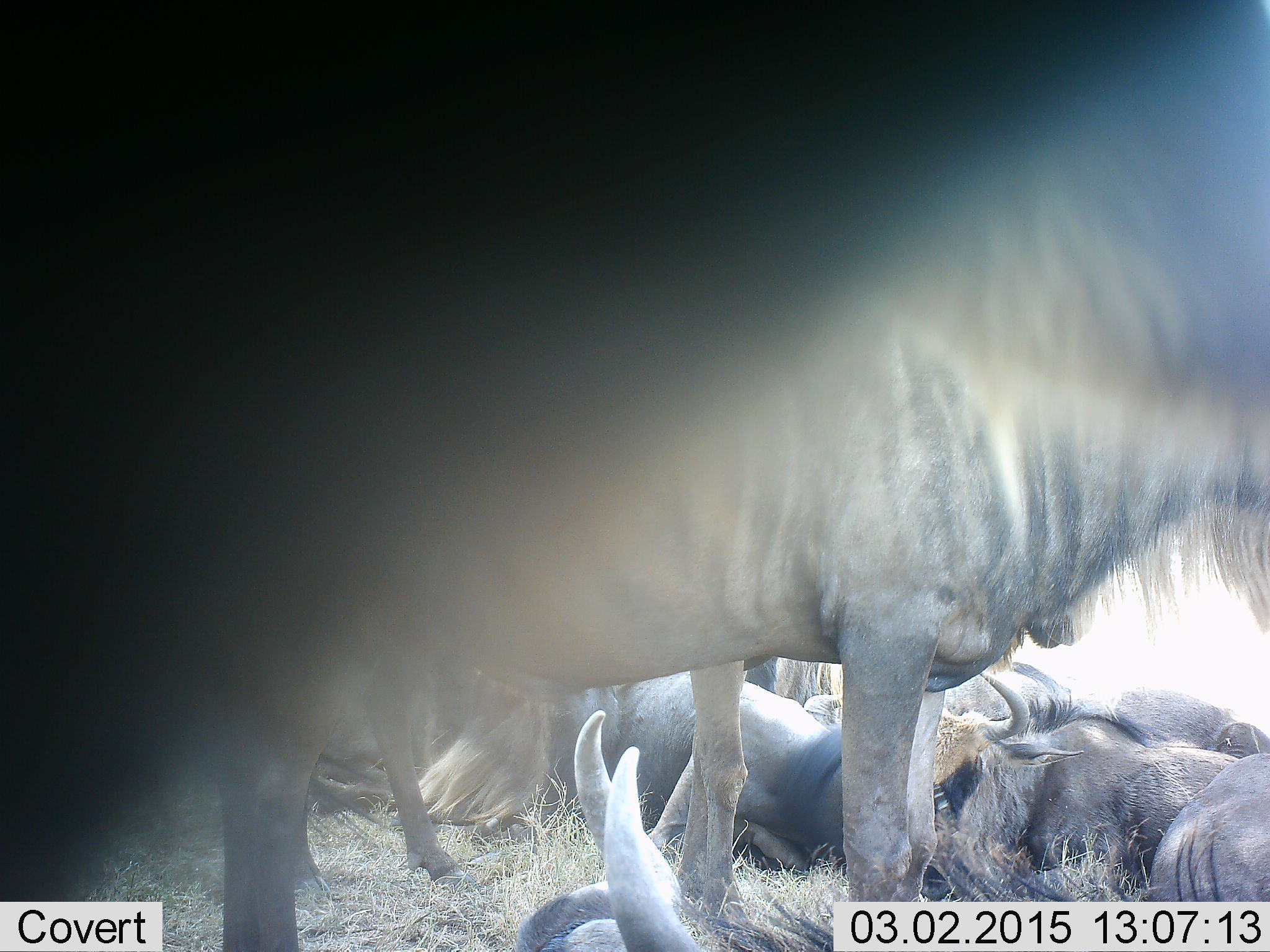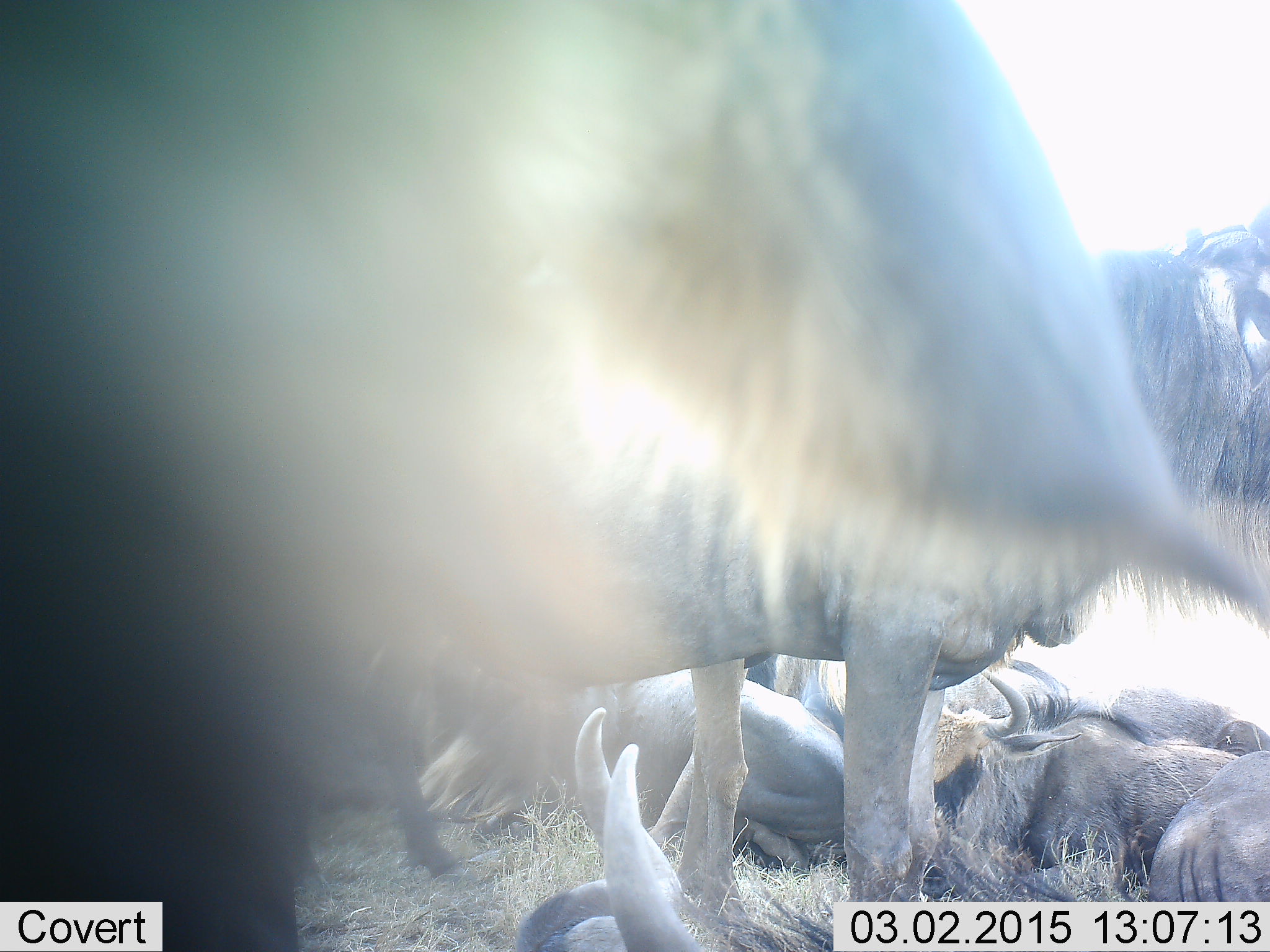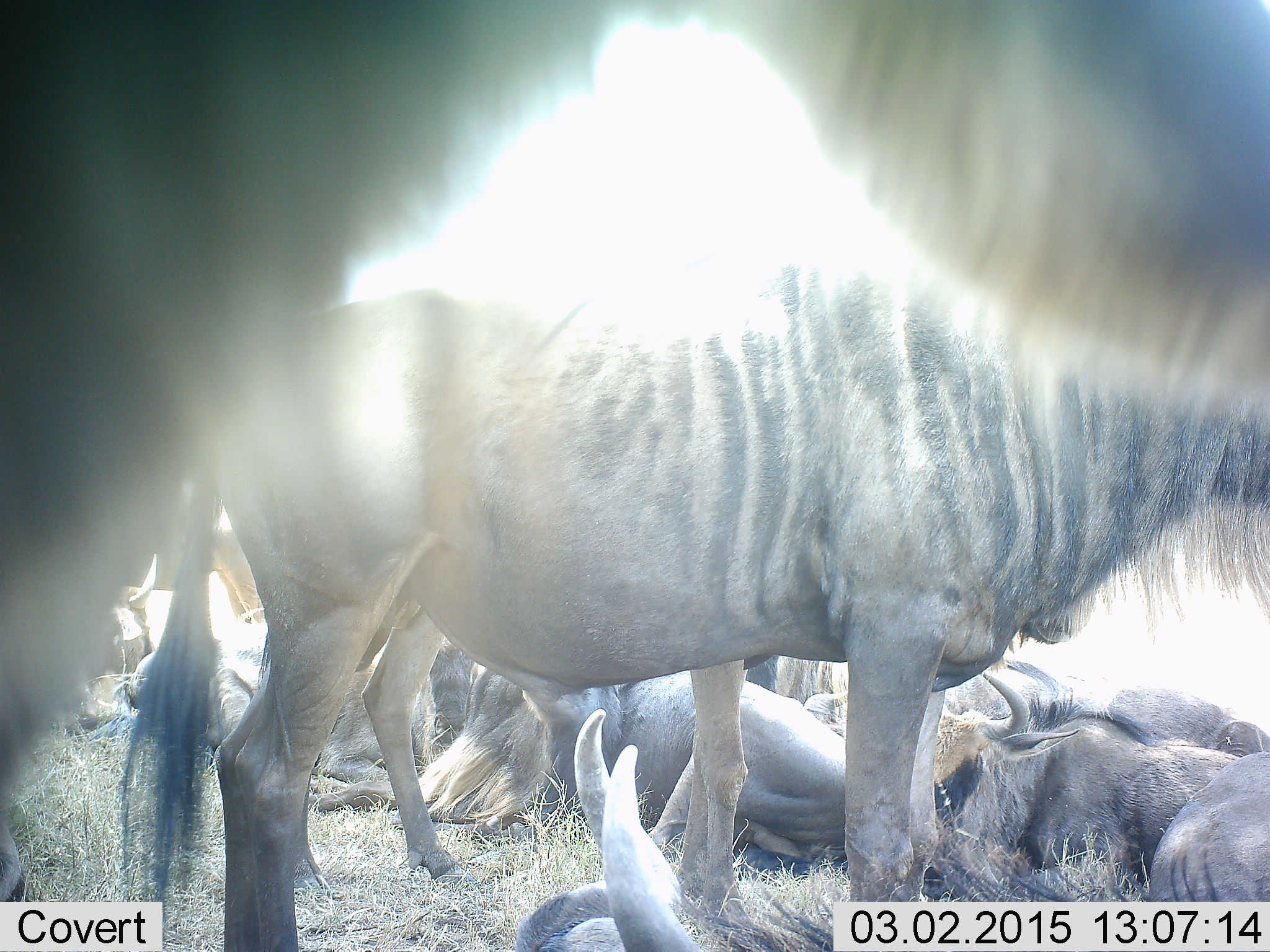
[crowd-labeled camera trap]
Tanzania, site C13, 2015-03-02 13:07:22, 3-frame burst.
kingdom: Animalia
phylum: Chordata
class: Mammalia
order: Artiodactyla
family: Bovidae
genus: Connochaetes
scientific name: Connochaetes taurinus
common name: blue wildebeest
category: wildebeest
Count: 8.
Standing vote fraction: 70%.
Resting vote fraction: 100%.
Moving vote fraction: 10%.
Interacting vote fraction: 0%.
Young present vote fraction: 0%.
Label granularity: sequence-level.